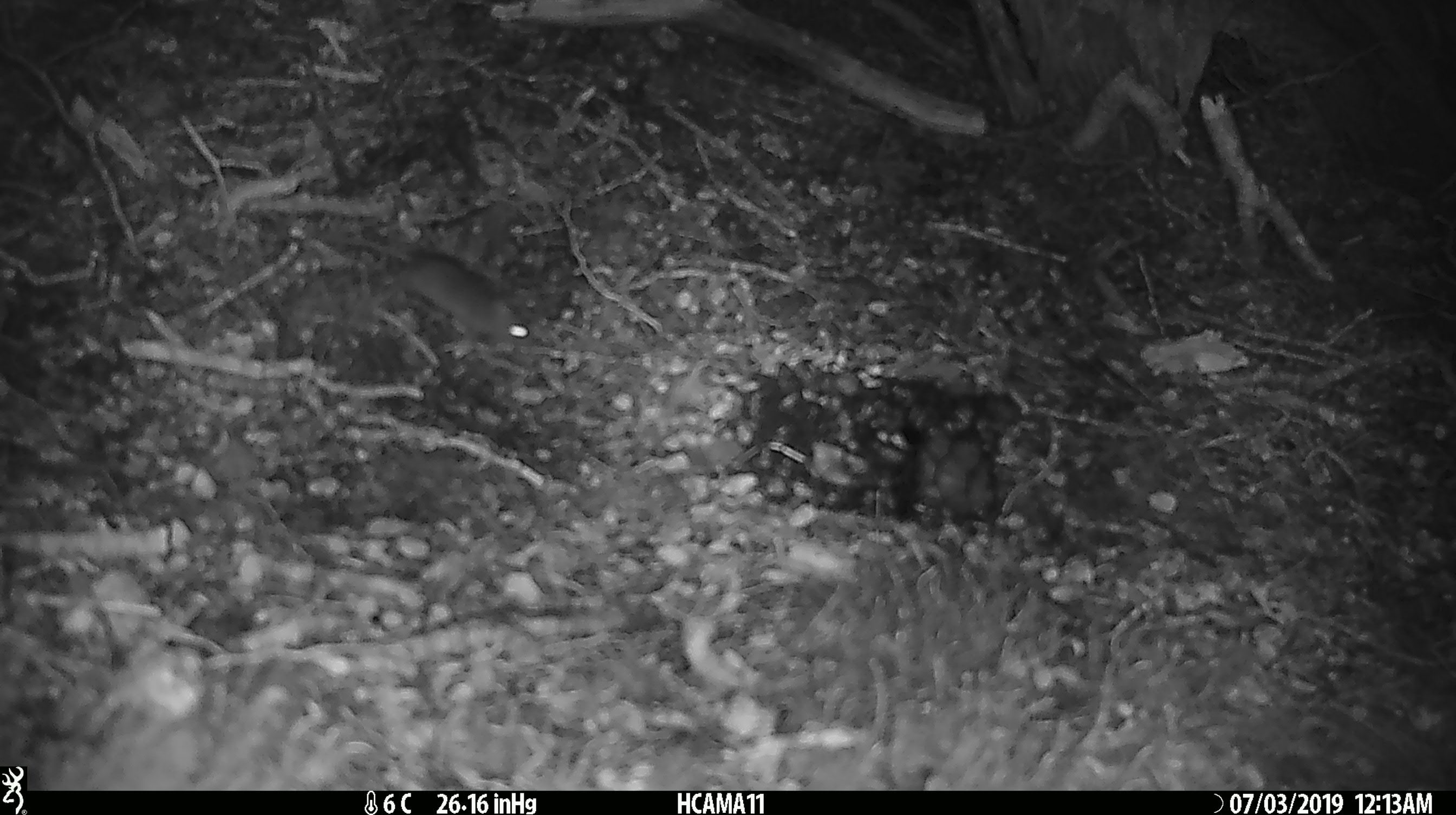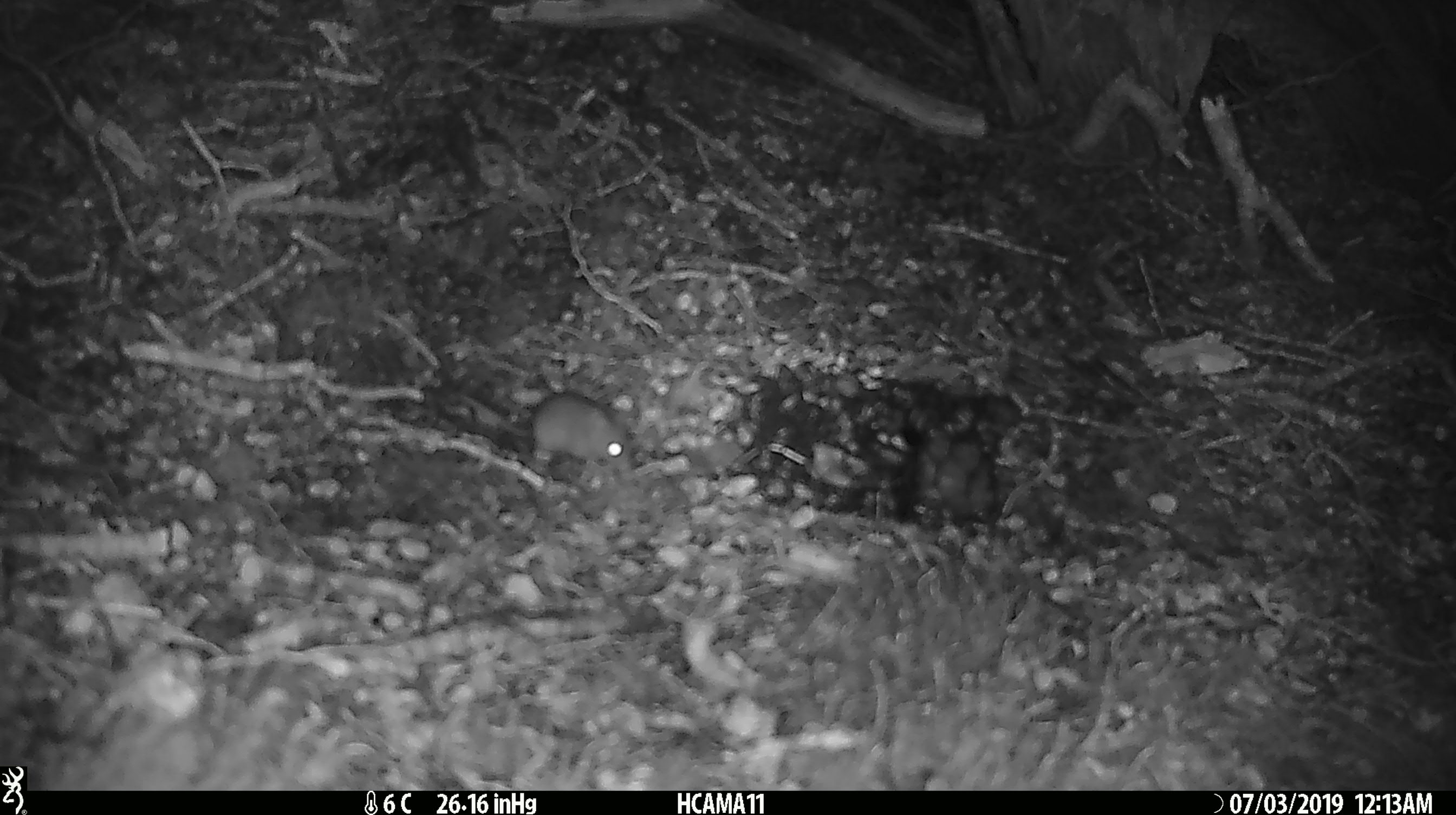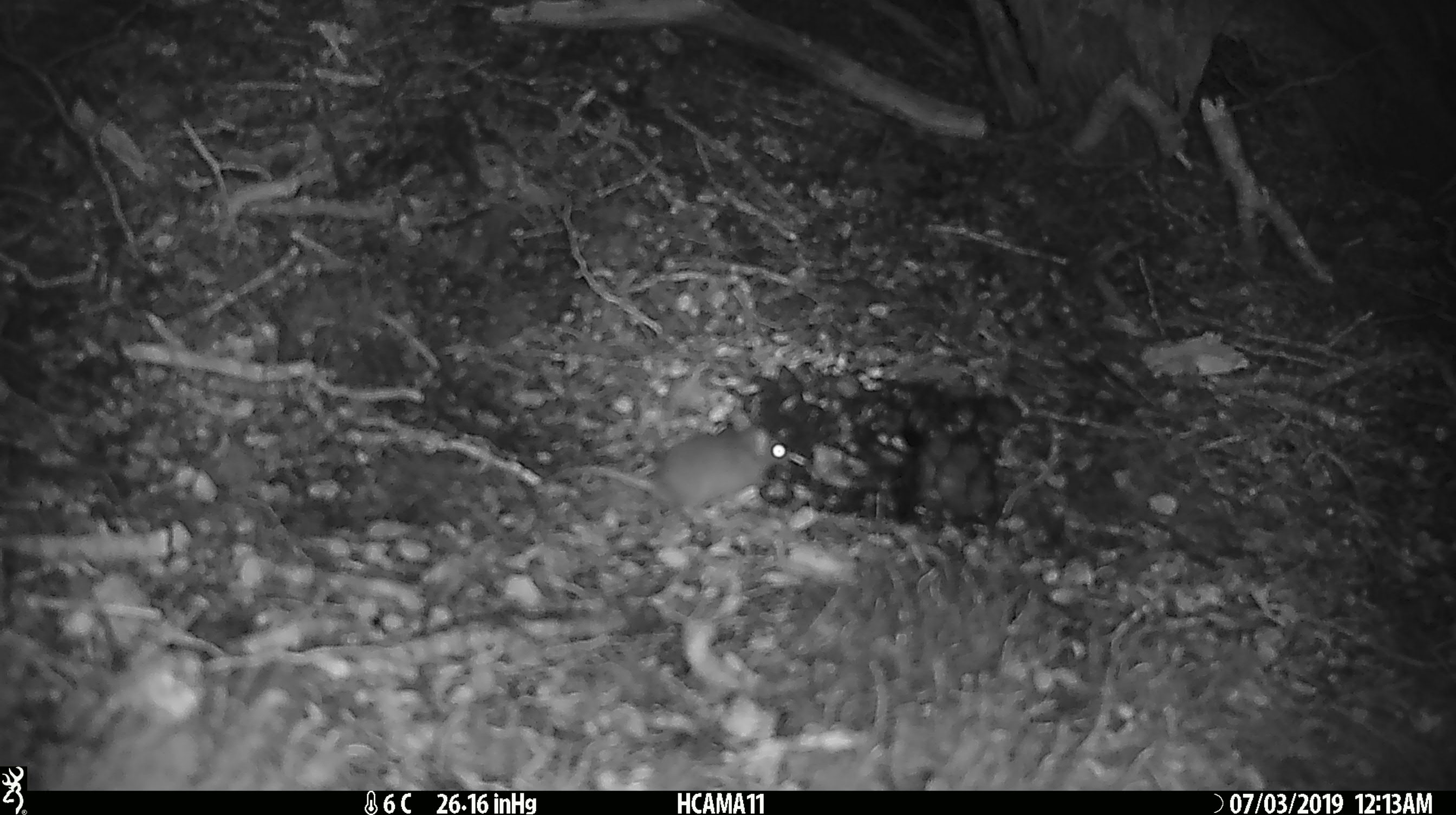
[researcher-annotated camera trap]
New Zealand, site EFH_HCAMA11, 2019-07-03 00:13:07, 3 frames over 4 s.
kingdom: Animalia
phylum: Chordata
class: Mammalia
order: Rodentia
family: Muridae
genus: Mus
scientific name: Mus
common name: mouse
Mouse (Mus).